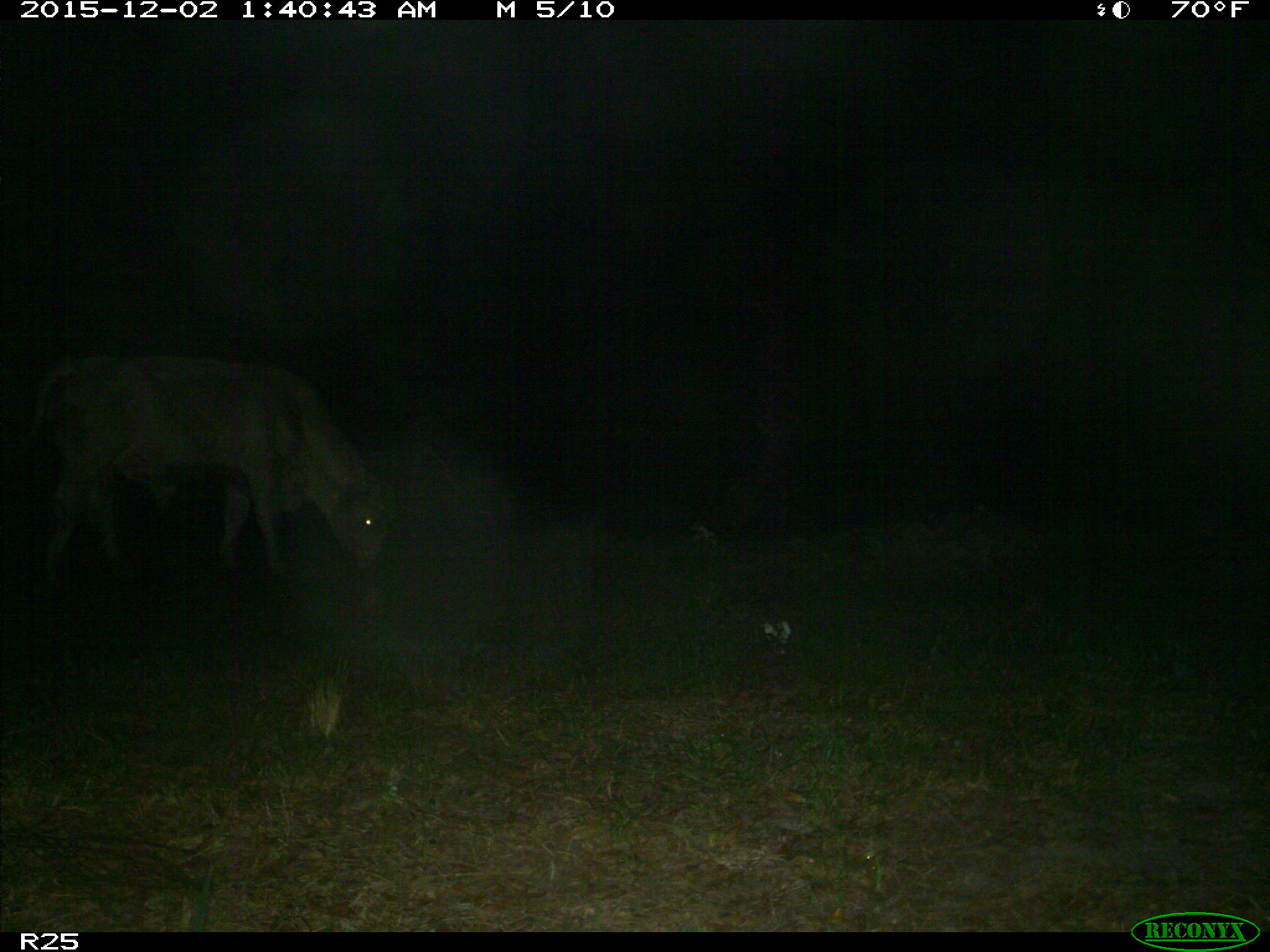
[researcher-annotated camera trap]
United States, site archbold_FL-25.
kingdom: Animalia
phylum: Chordata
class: Mammalia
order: Artiodactyla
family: Bovidae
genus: Bos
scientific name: Bos taurus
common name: domestic cow